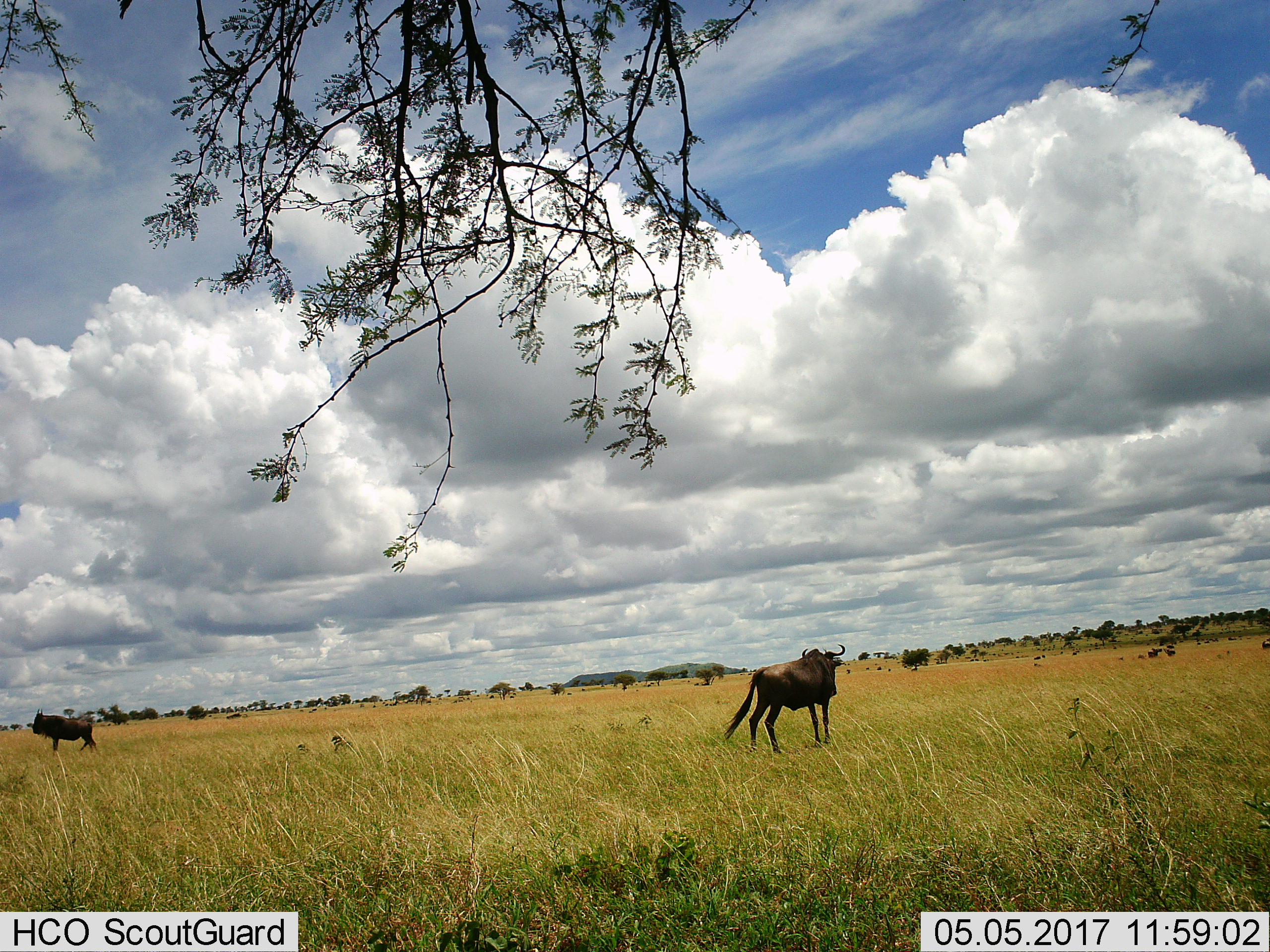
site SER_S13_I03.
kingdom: Animalia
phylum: Chordata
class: Mammalia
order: Artiodactyla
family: Bovidae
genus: Connochaetes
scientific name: Connochaetes taurinus taurinus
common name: blue wildebeest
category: wildebeestblue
Wildebeestblue (blue wildebeest) (Connochaetes taurinus taurinus), count 2. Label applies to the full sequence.